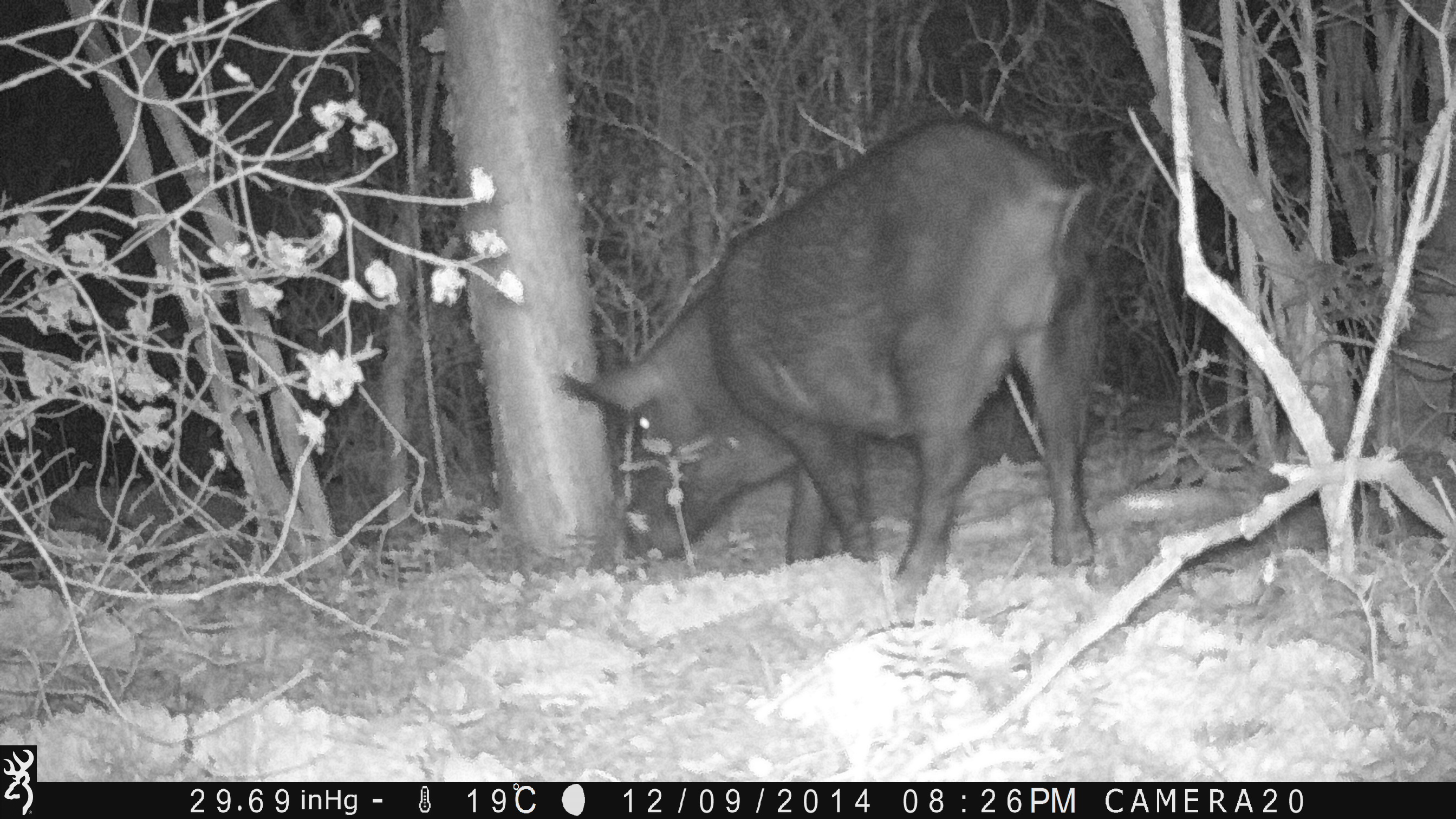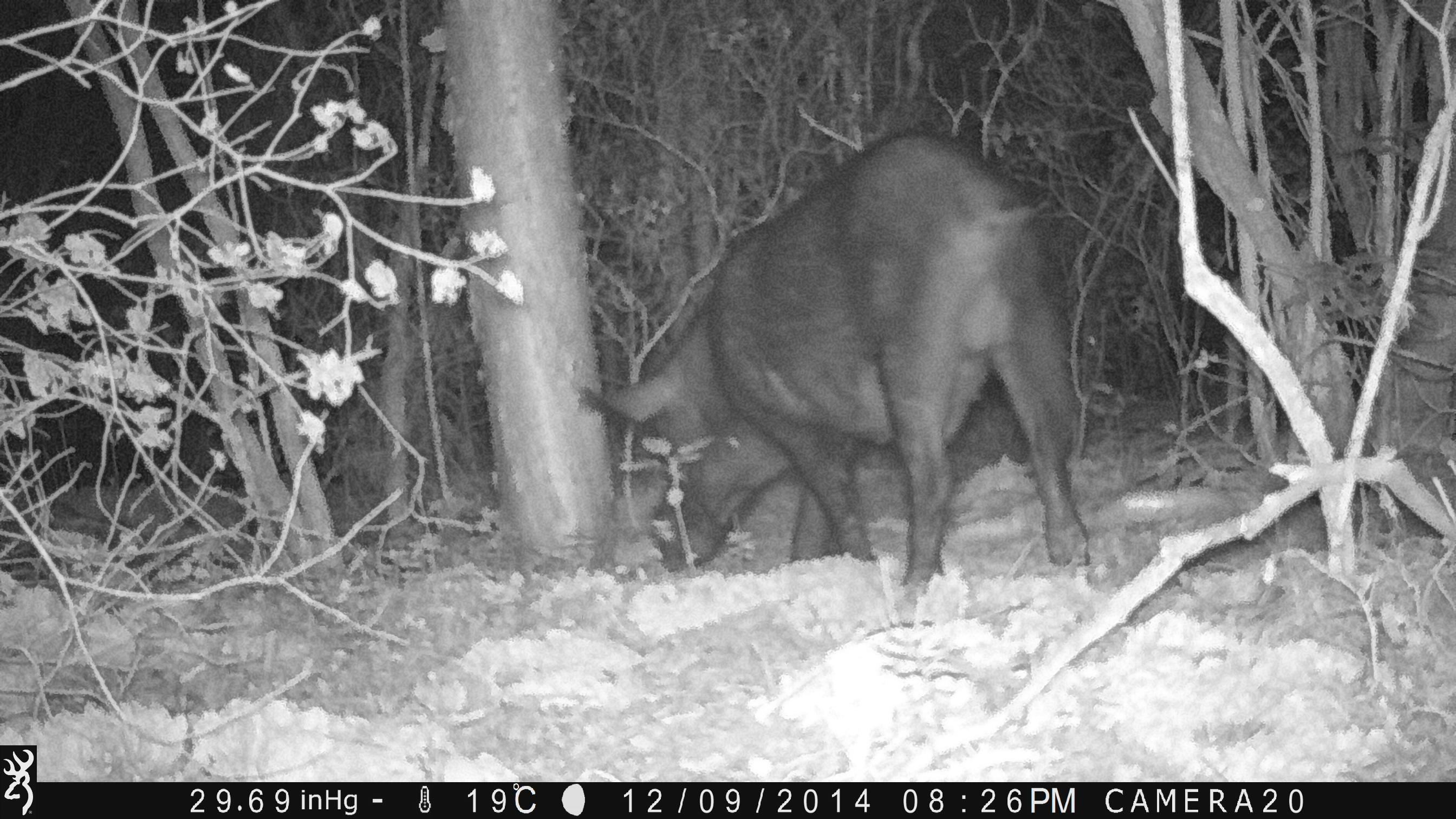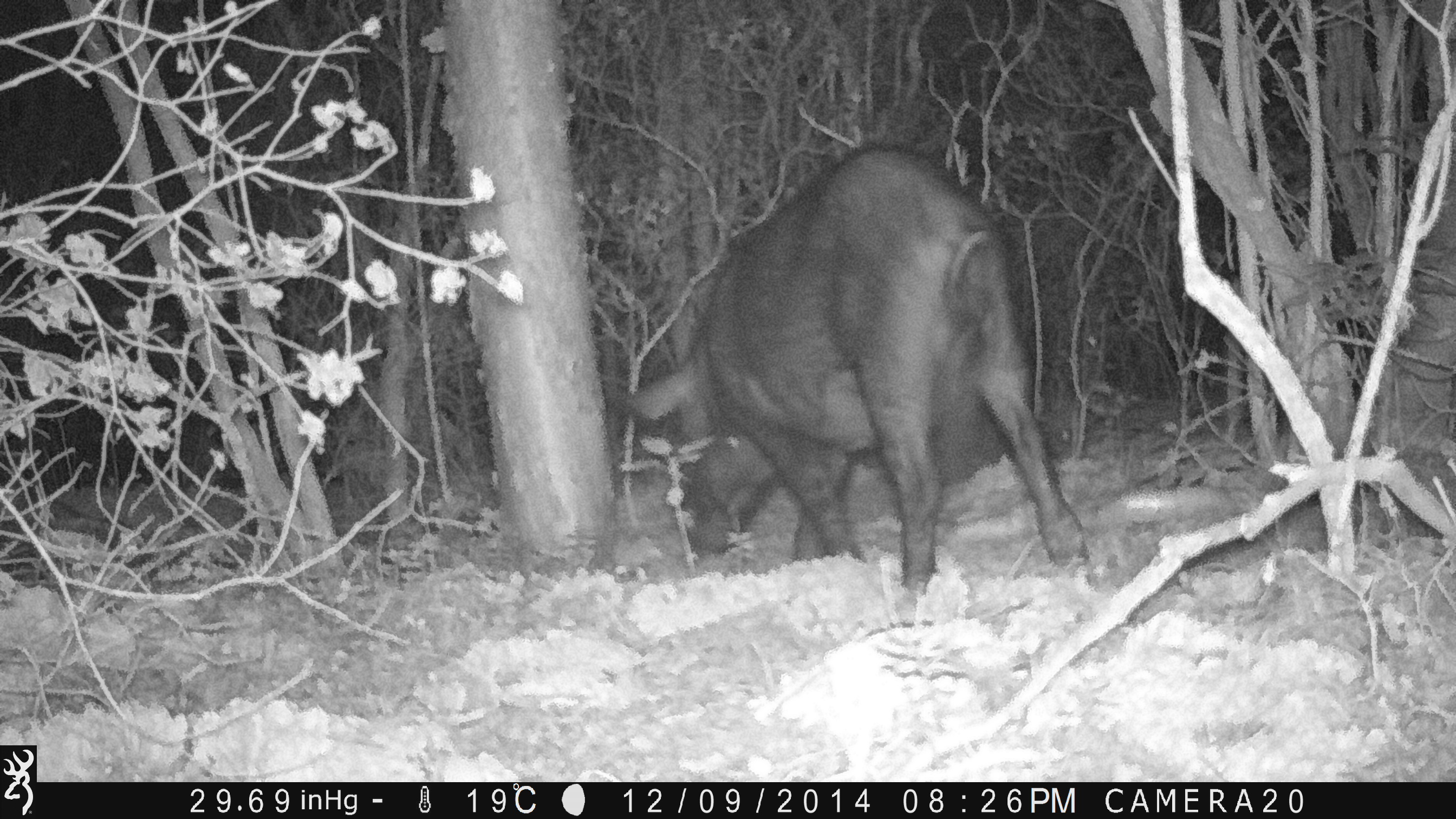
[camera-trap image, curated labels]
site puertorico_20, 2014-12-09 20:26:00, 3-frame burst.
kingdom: Animalia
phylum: Chordata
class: Mammalia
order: Artiodactyla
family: Suidae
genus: Sus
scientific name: Sus scrofa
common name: pig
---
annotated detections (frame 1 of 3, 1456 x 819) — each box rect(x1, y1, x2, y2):
pig: rect(549, 114, 1110, 590)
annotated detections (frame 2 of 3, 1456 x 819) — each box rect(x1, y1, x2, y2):
pig: rect(574, 127, 1098, 593)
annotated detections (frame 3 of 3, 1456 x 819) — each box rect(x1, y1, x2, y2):
pig: rect(620, 144, 1091, 590)